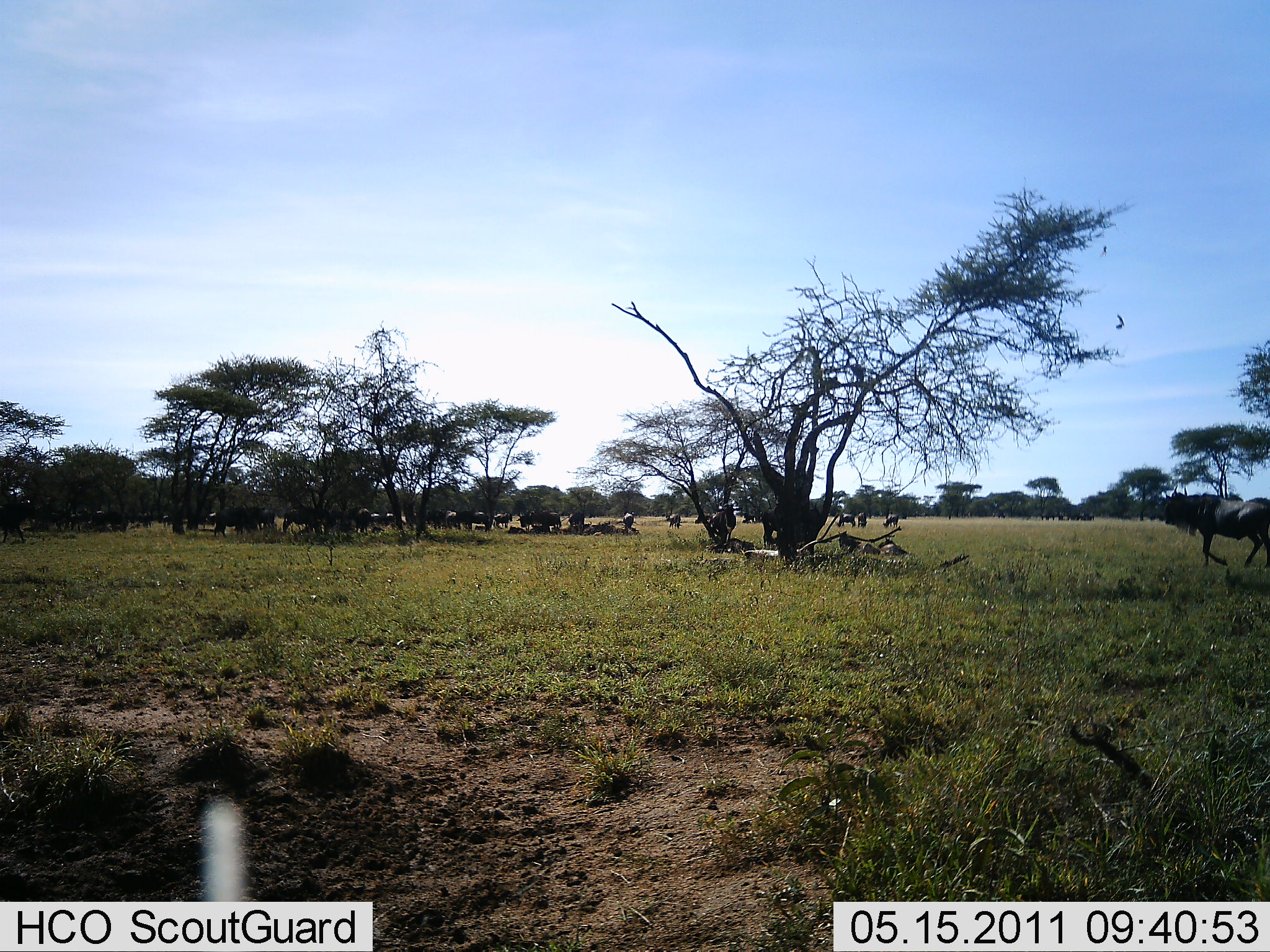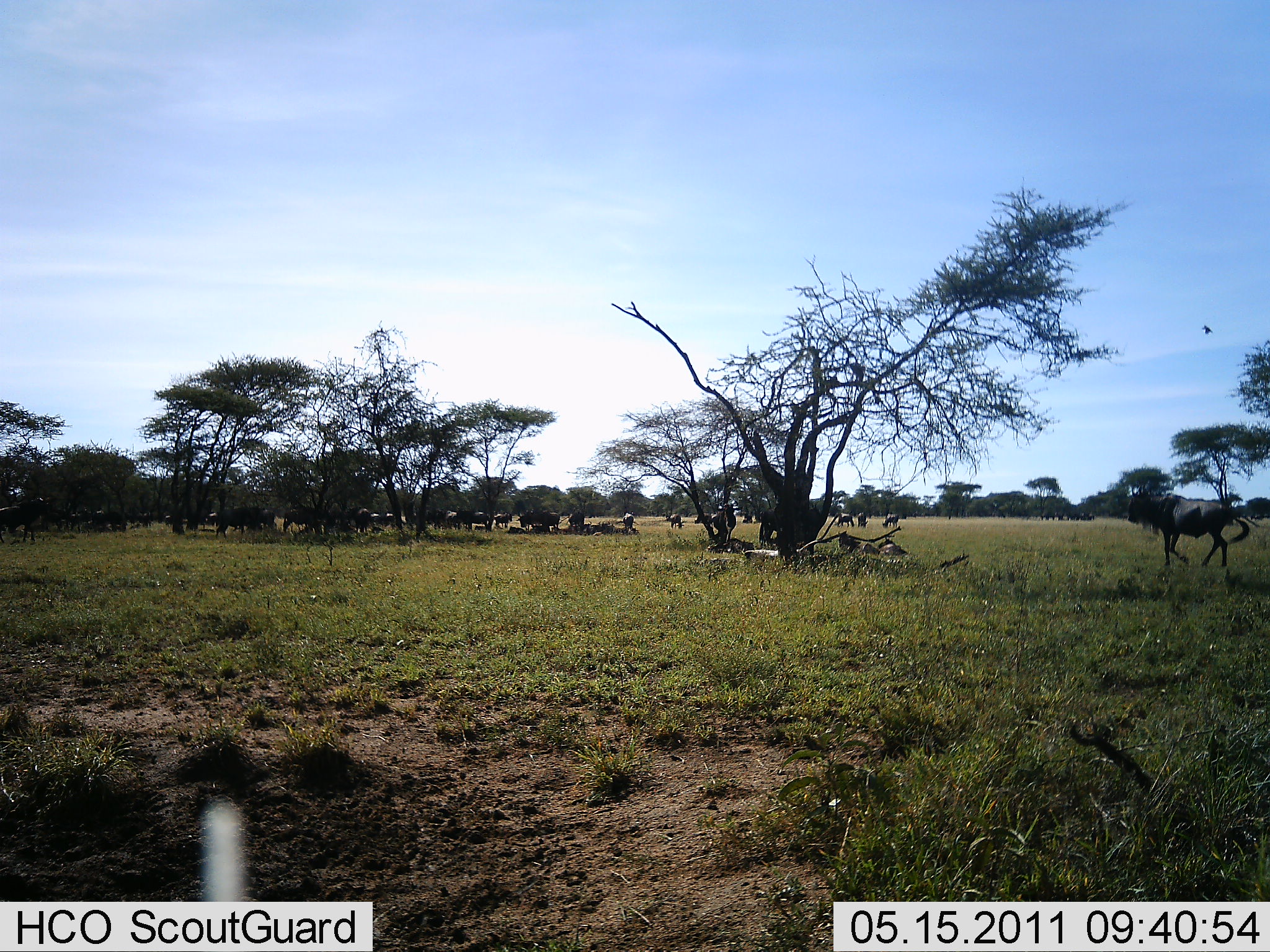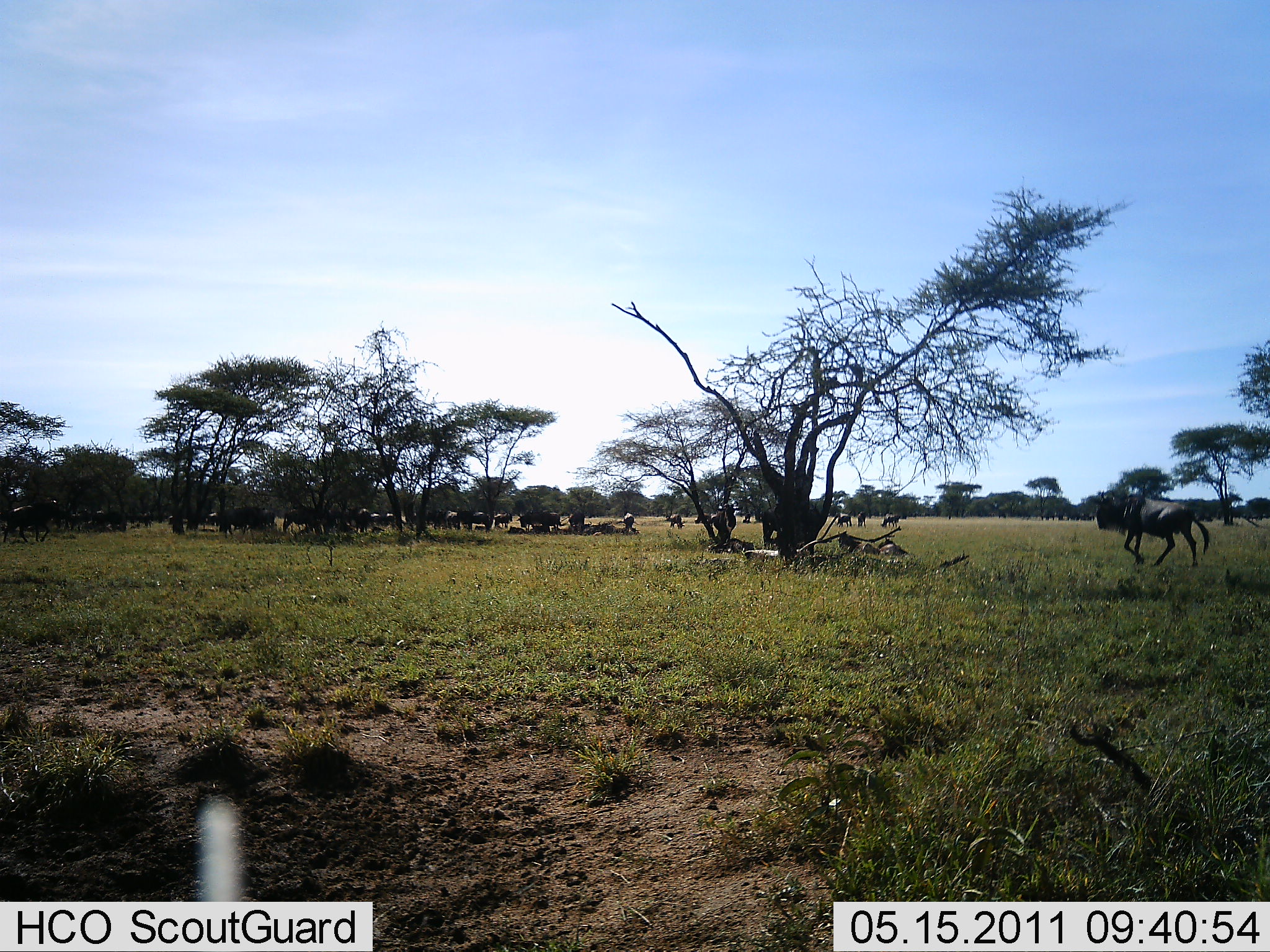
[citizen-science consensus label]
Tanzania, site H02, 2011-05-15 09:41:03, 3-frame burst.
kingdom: Animalia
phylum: Chordata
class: Mammalia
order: Artiodactyla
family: Bovidae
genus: Connochaetes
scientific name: Connochaetes taurinus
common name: blue wildebeest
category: wildebeest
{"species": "wildebeest (blue wildebeest) (Connochaetes taurinus)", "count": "11-50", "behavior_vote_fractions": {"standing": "60%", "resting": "10%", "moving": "90%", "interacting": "10%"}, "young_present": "0%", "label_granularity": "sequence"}